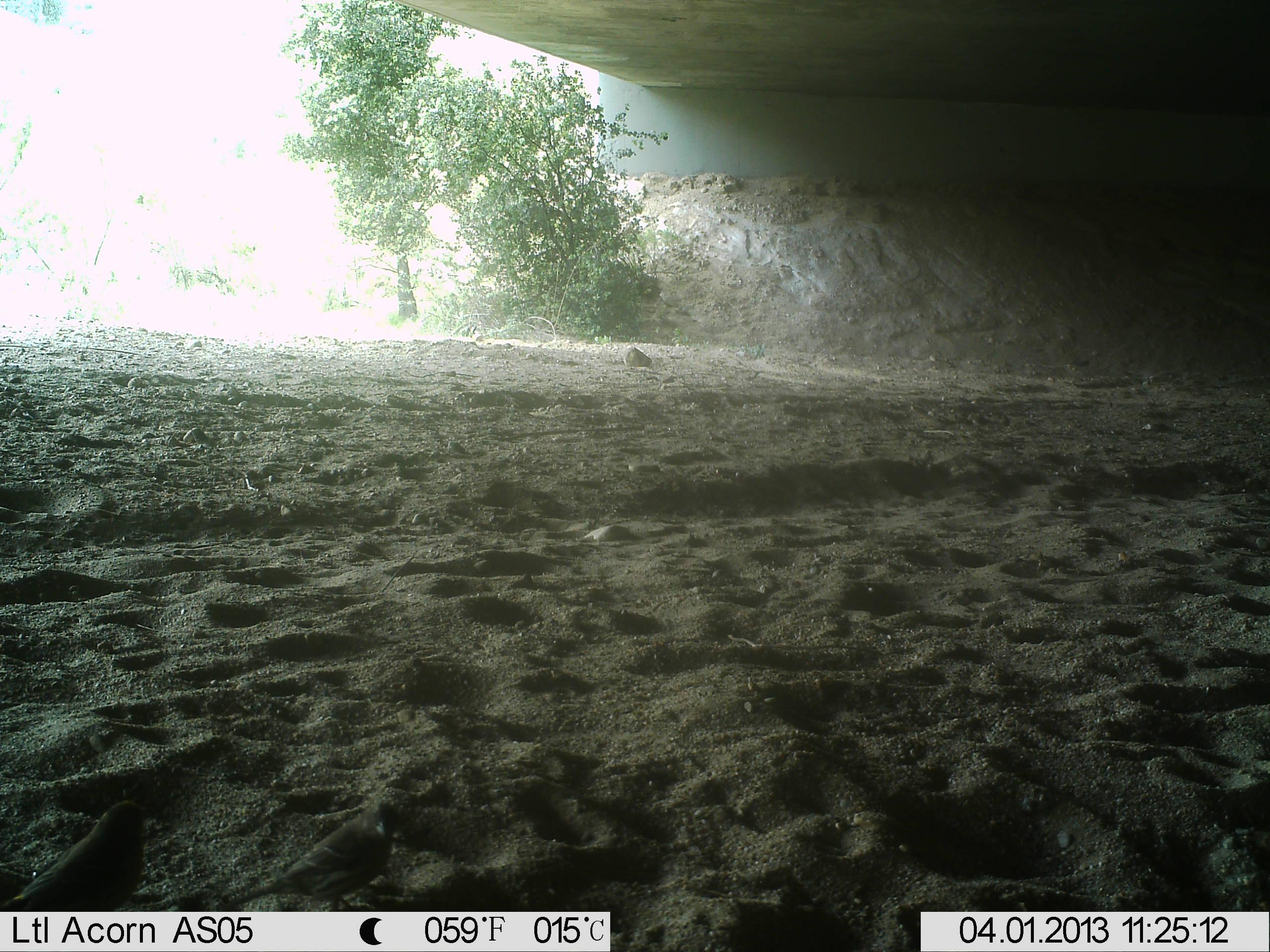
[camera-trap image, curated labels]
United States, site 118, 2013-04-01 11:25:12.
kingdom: Animalia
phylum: Chordata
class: Aves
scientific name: Aves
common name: bird